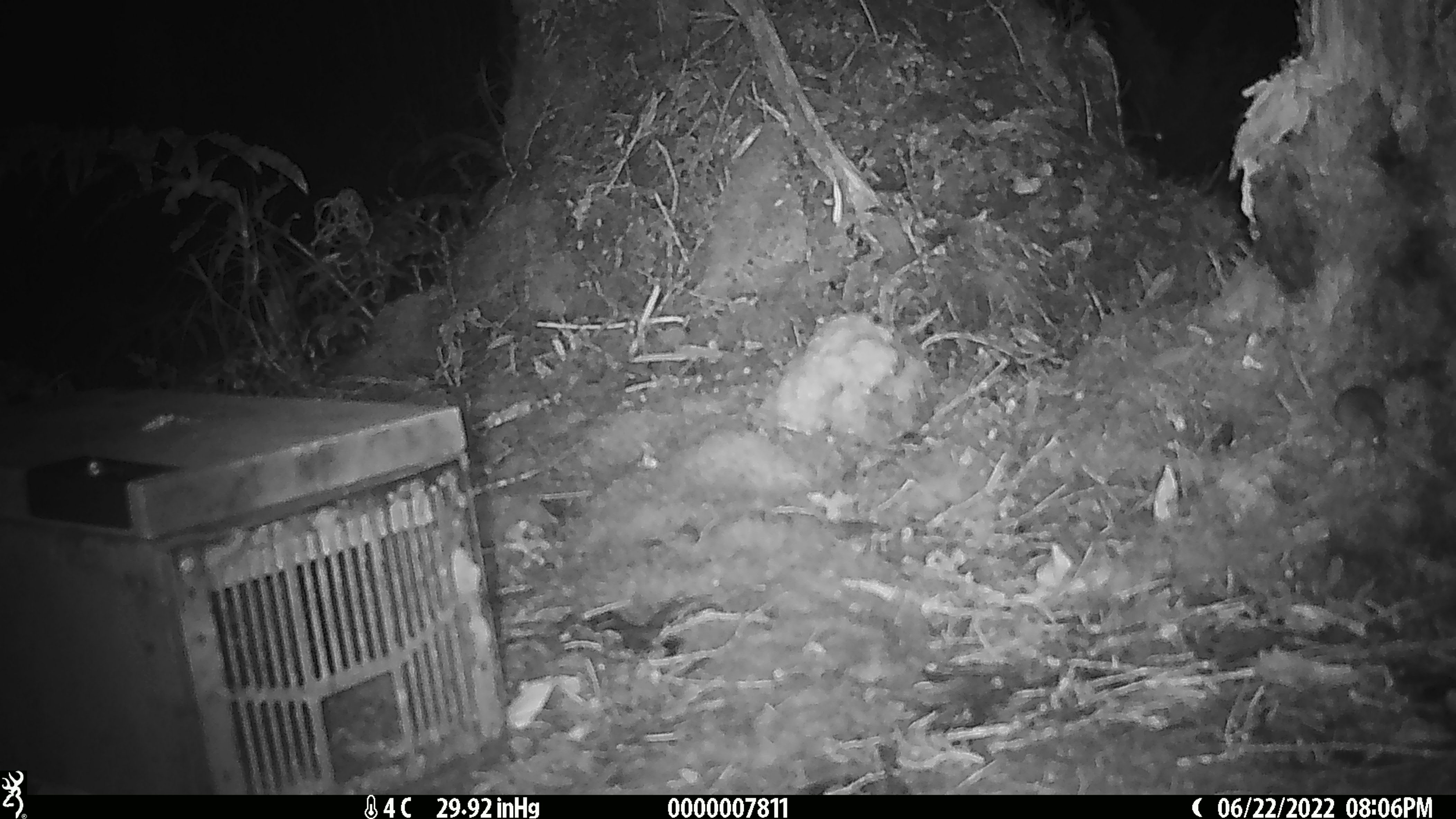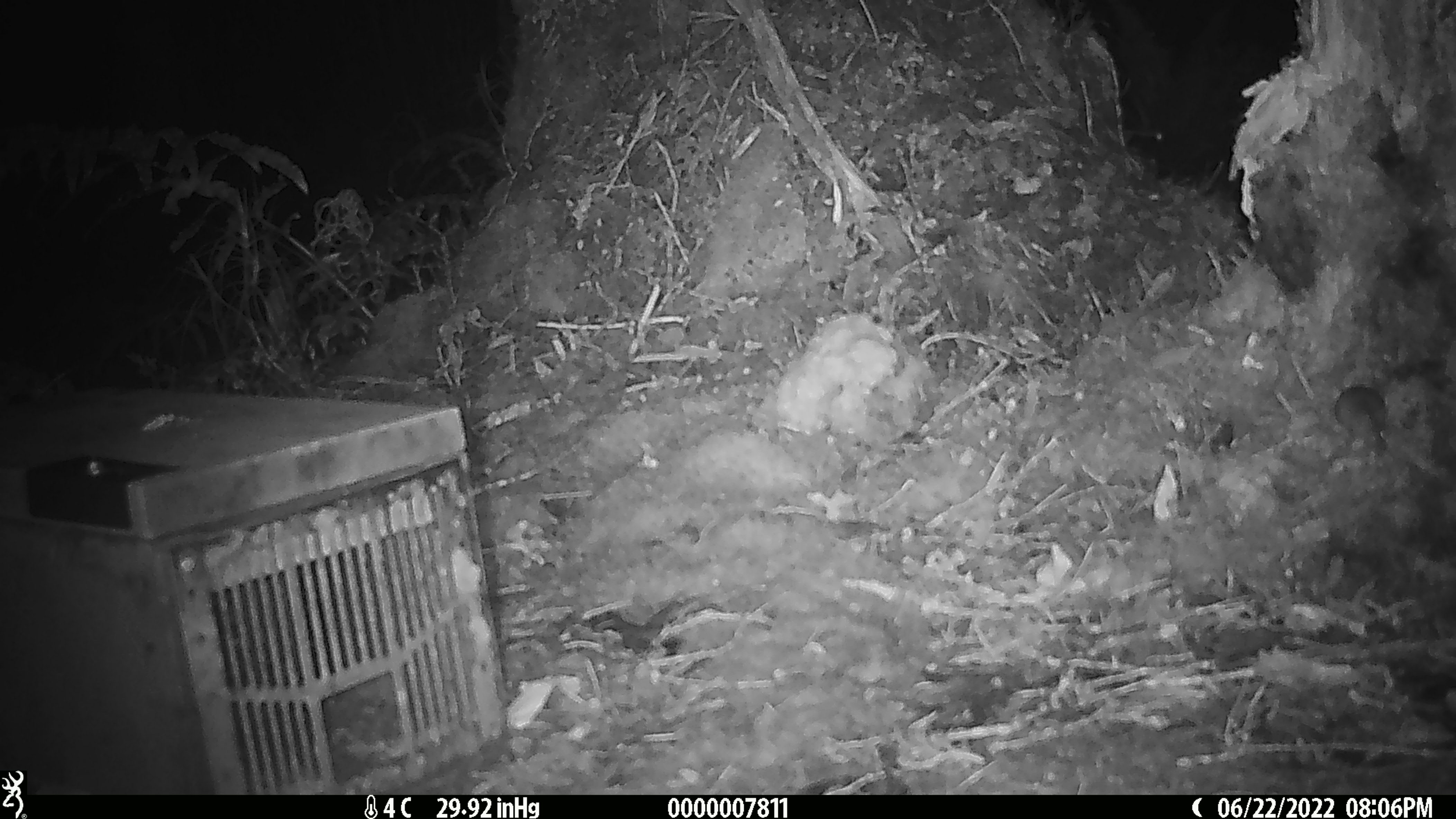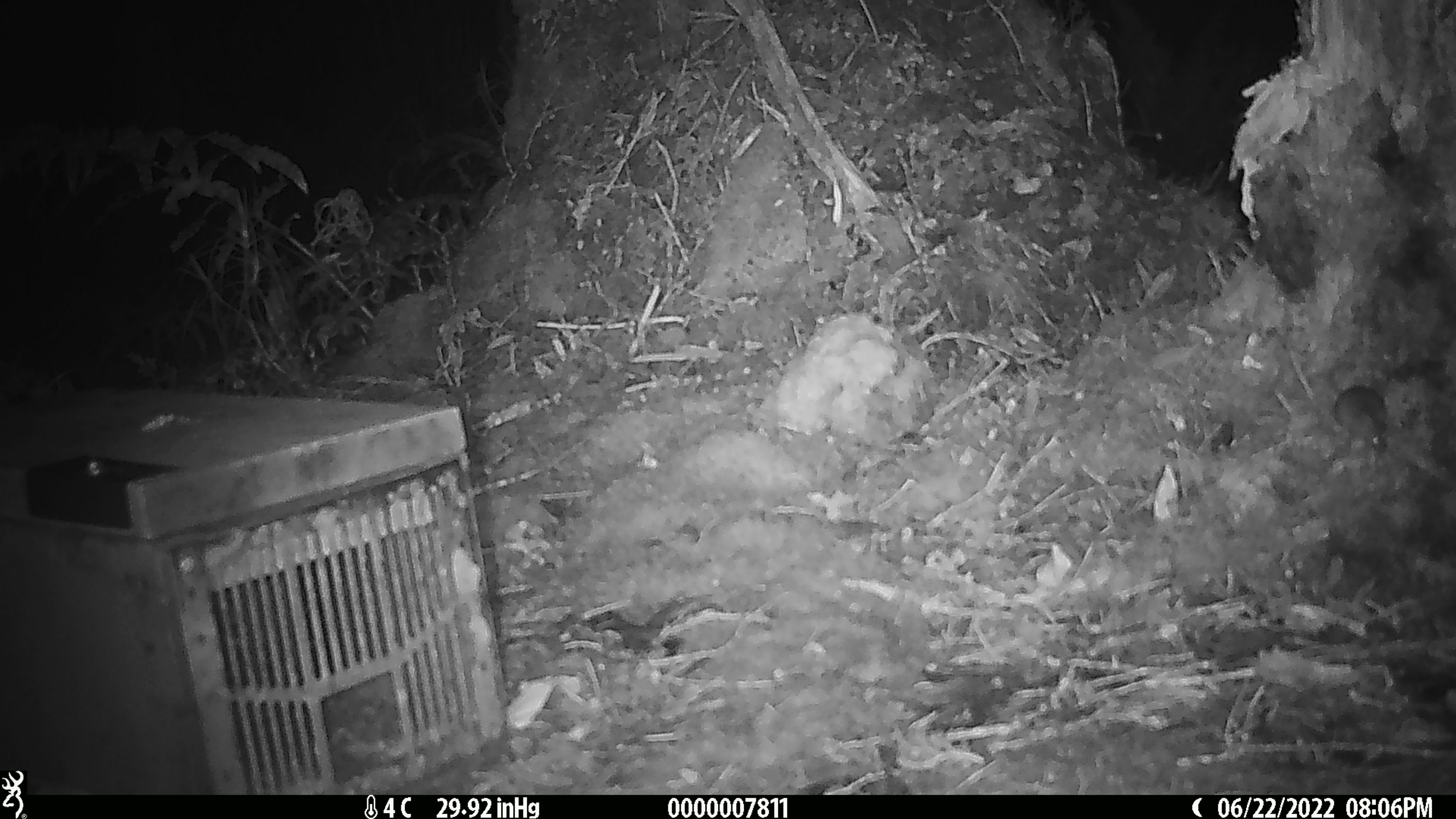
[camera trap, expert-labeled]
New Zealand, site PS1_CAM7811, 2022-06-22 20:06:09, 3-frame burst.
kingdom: Animalia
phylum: Chordata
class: Mammalia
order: Rodentia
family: Muridae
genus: Mus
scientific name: Mus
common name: mouse